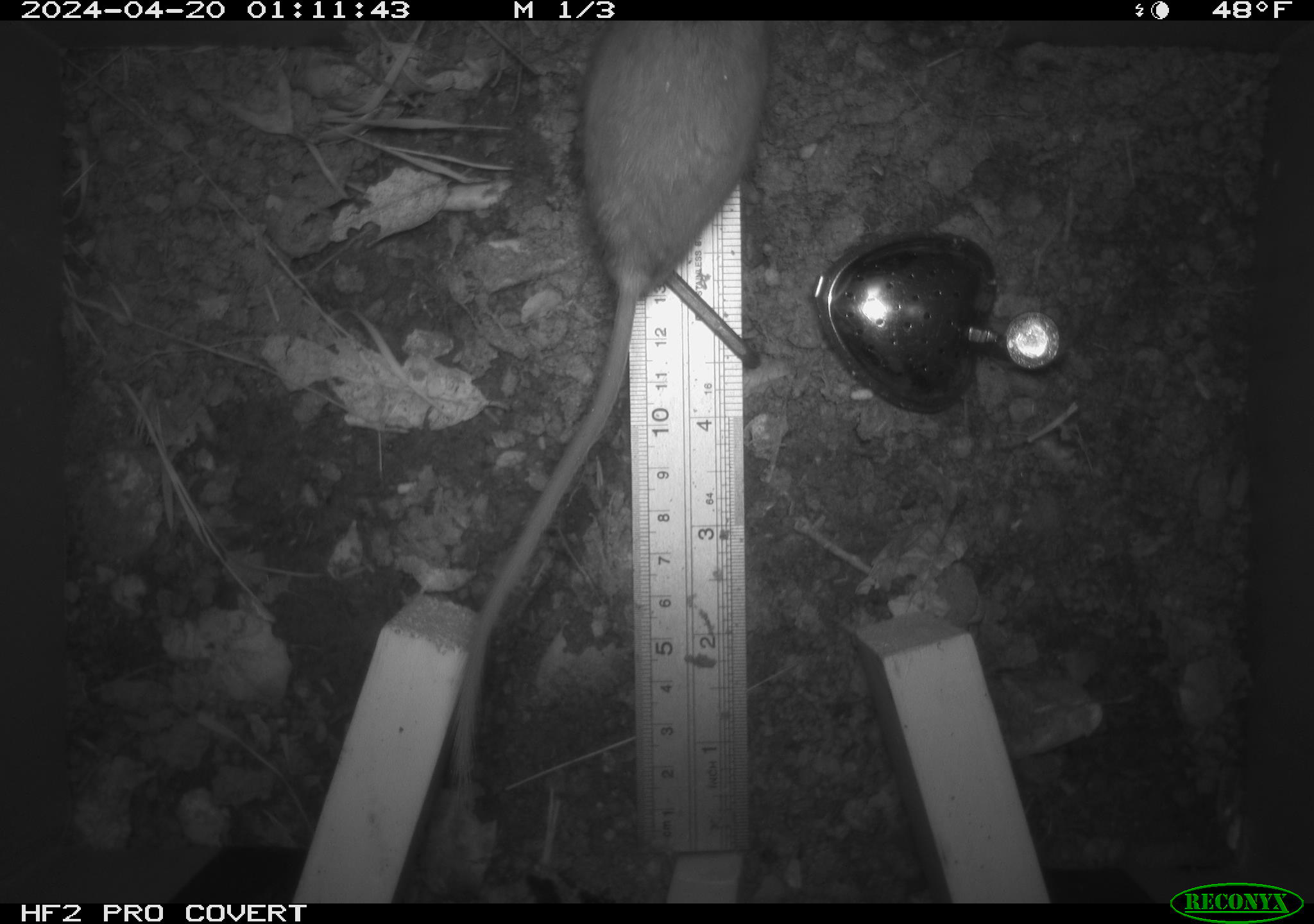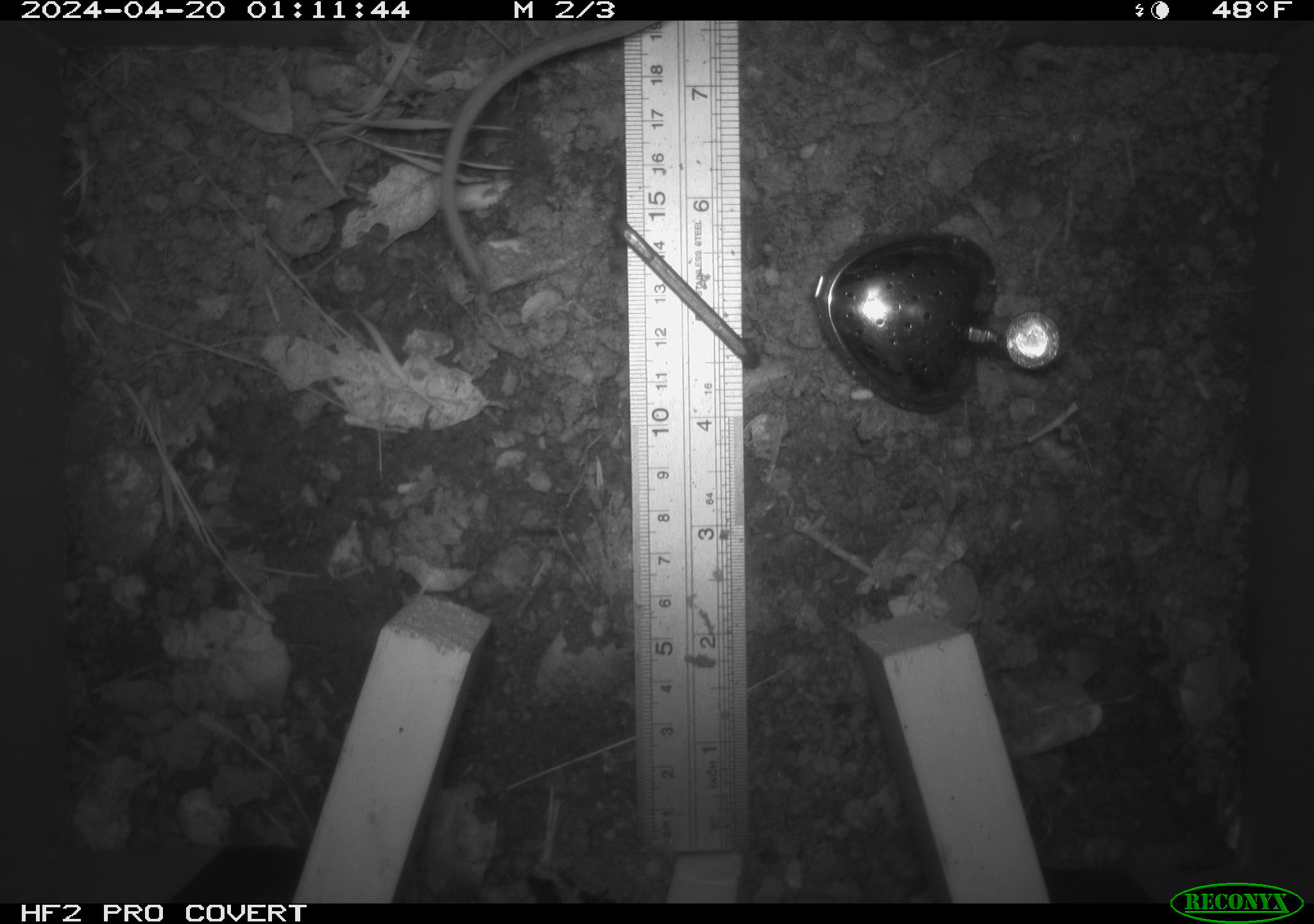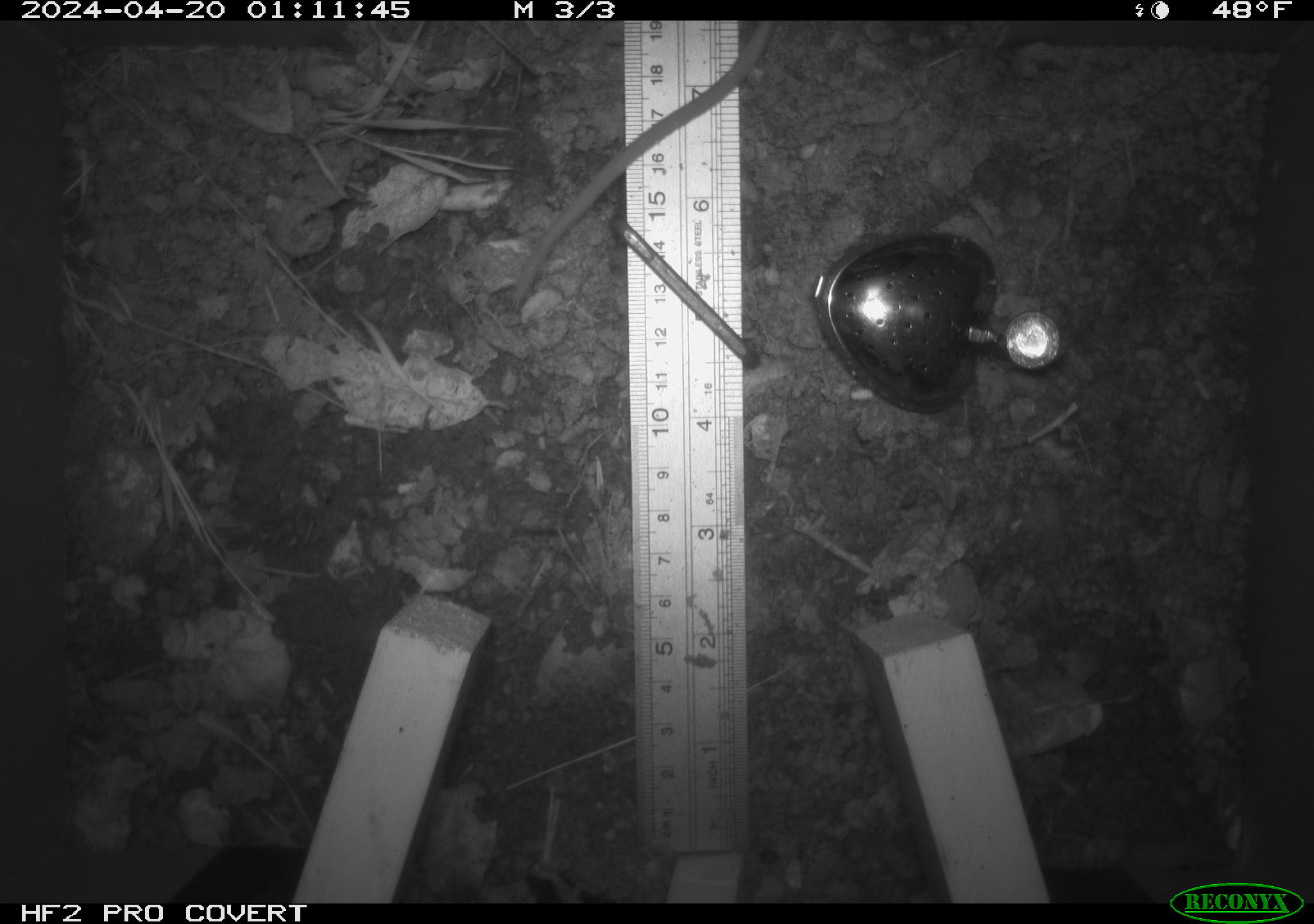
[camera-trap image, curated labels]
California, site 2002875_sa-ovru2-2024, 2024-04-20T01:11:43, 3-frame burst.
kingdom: Animalia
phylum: Chordata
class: Mammalia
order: Rodentia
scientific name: Rodentia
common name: rodent